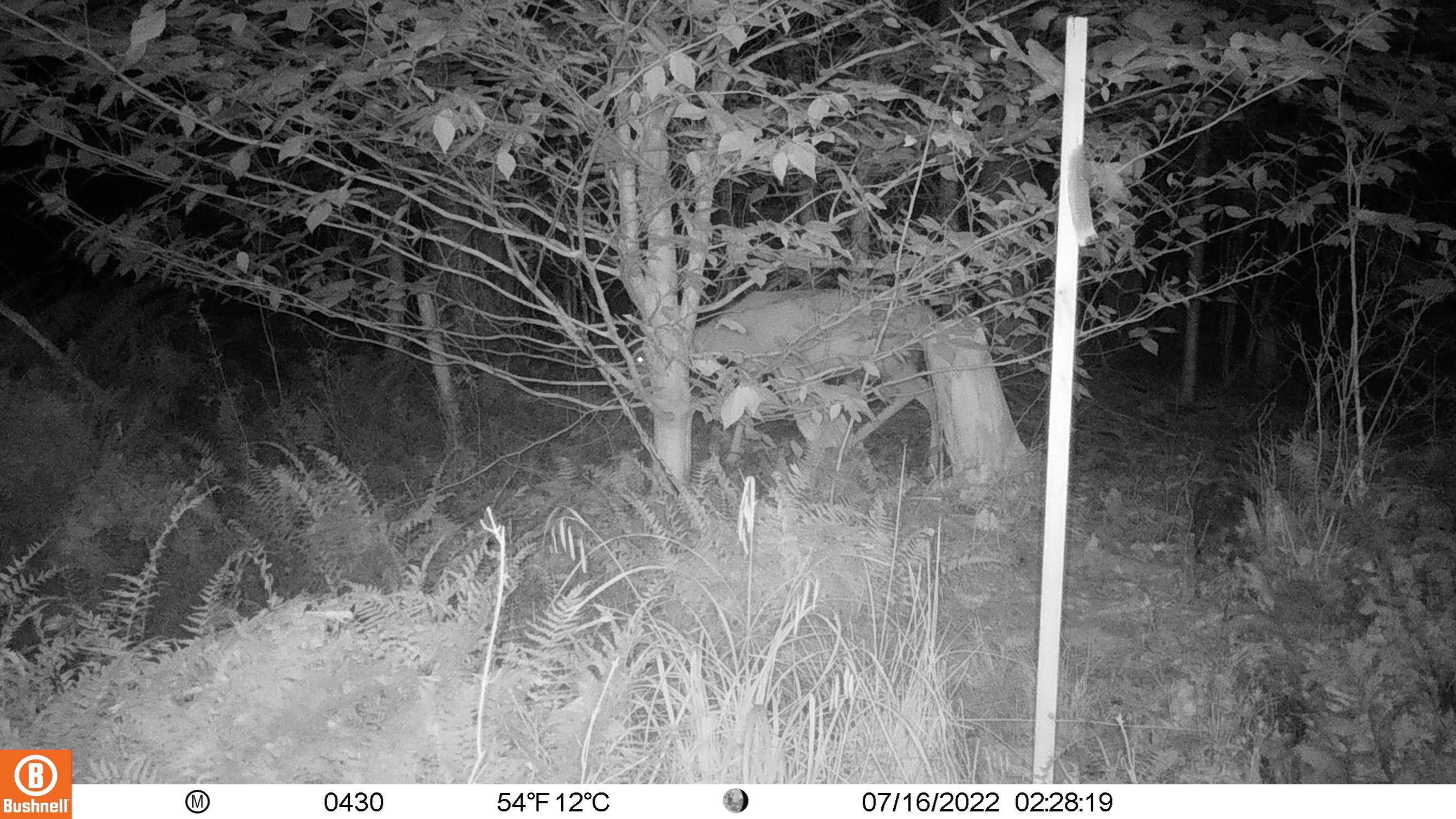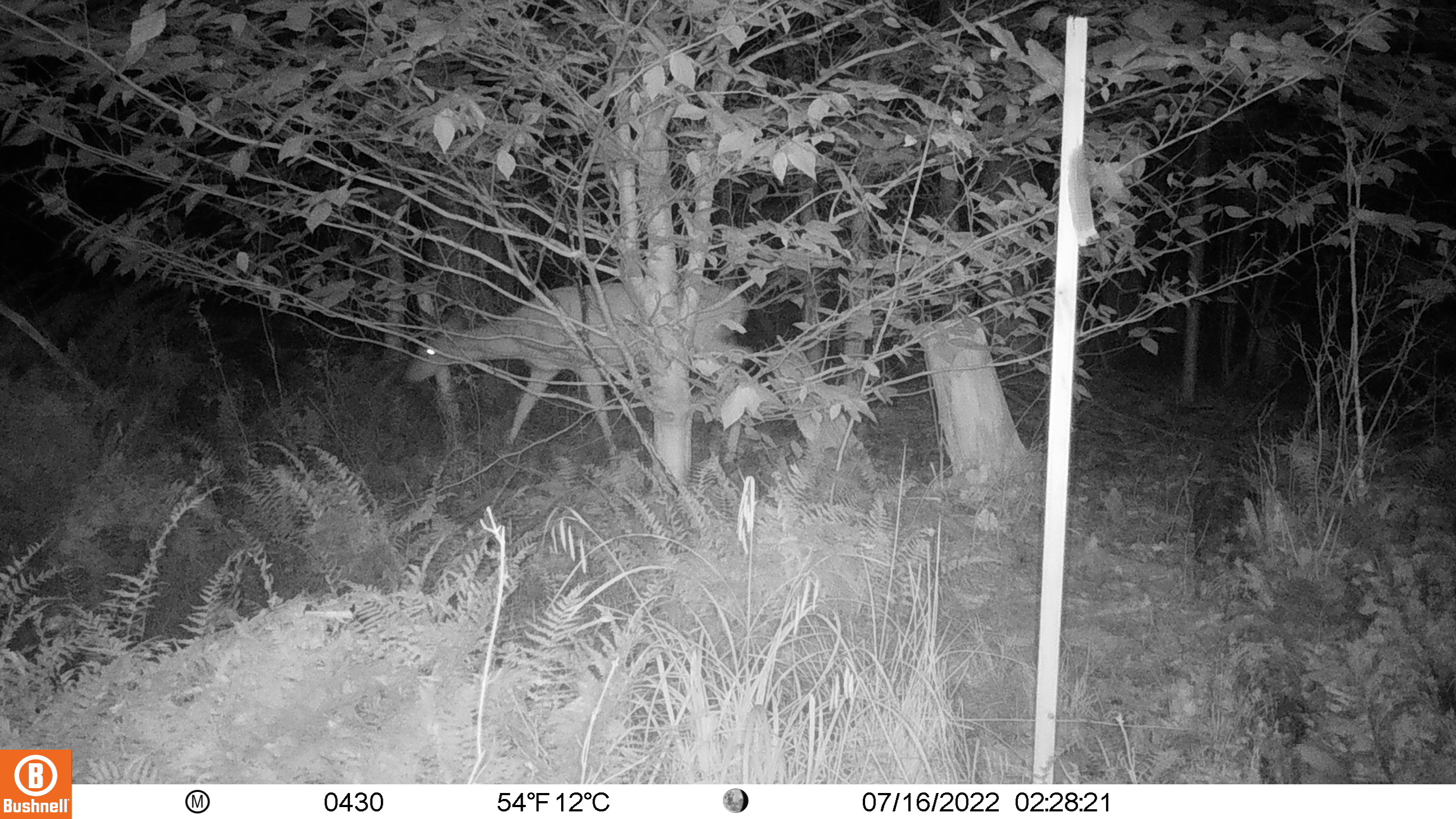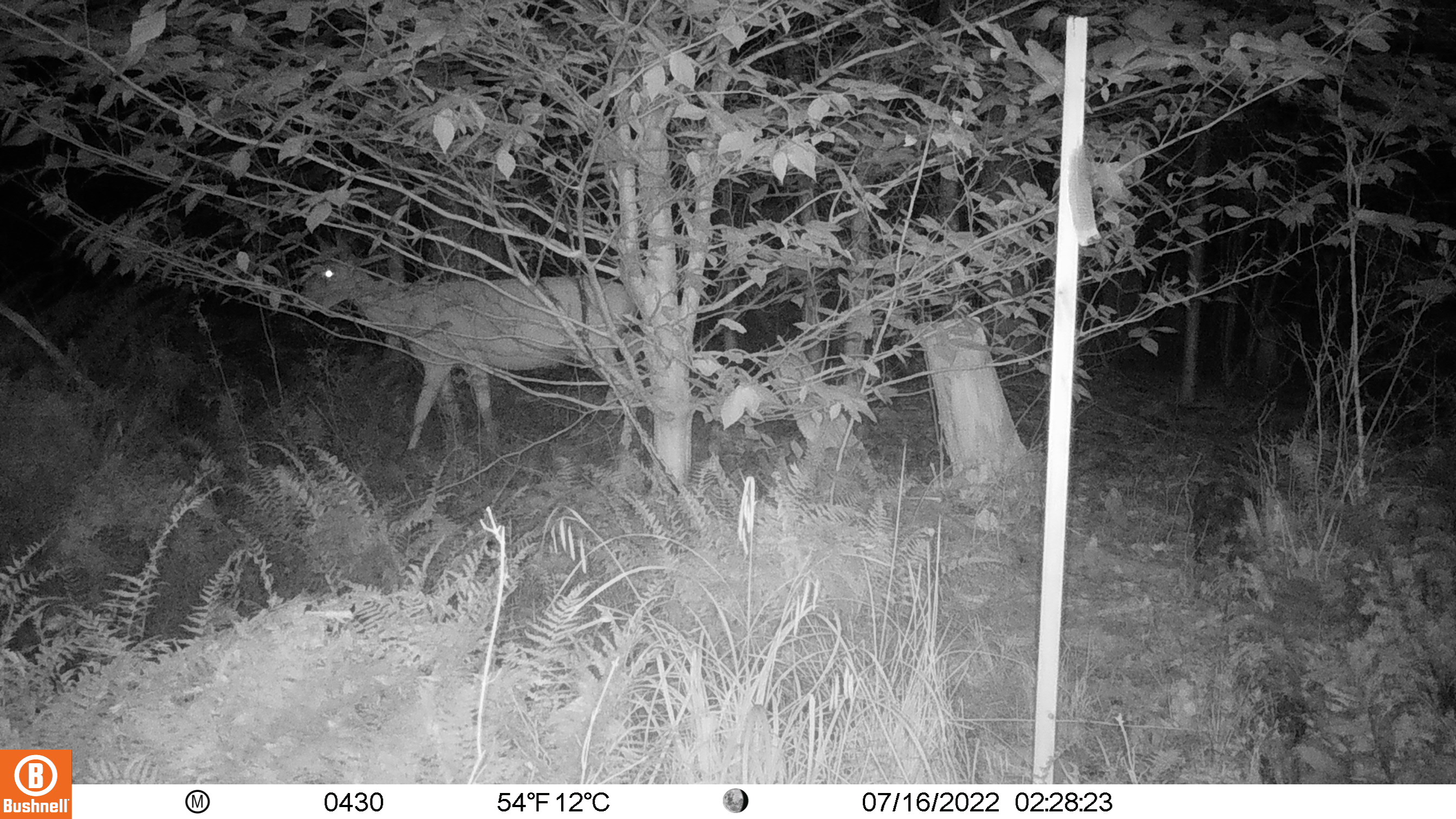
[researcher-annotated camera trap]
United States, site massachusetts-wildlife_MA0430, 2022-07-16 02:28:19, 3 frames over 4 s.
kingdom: Animalia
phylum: Chordata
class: Mammalia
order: Artiodactyla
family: Cervidae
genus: Odocoileus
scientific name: Odocoileus virginianus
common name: white-tailed deer